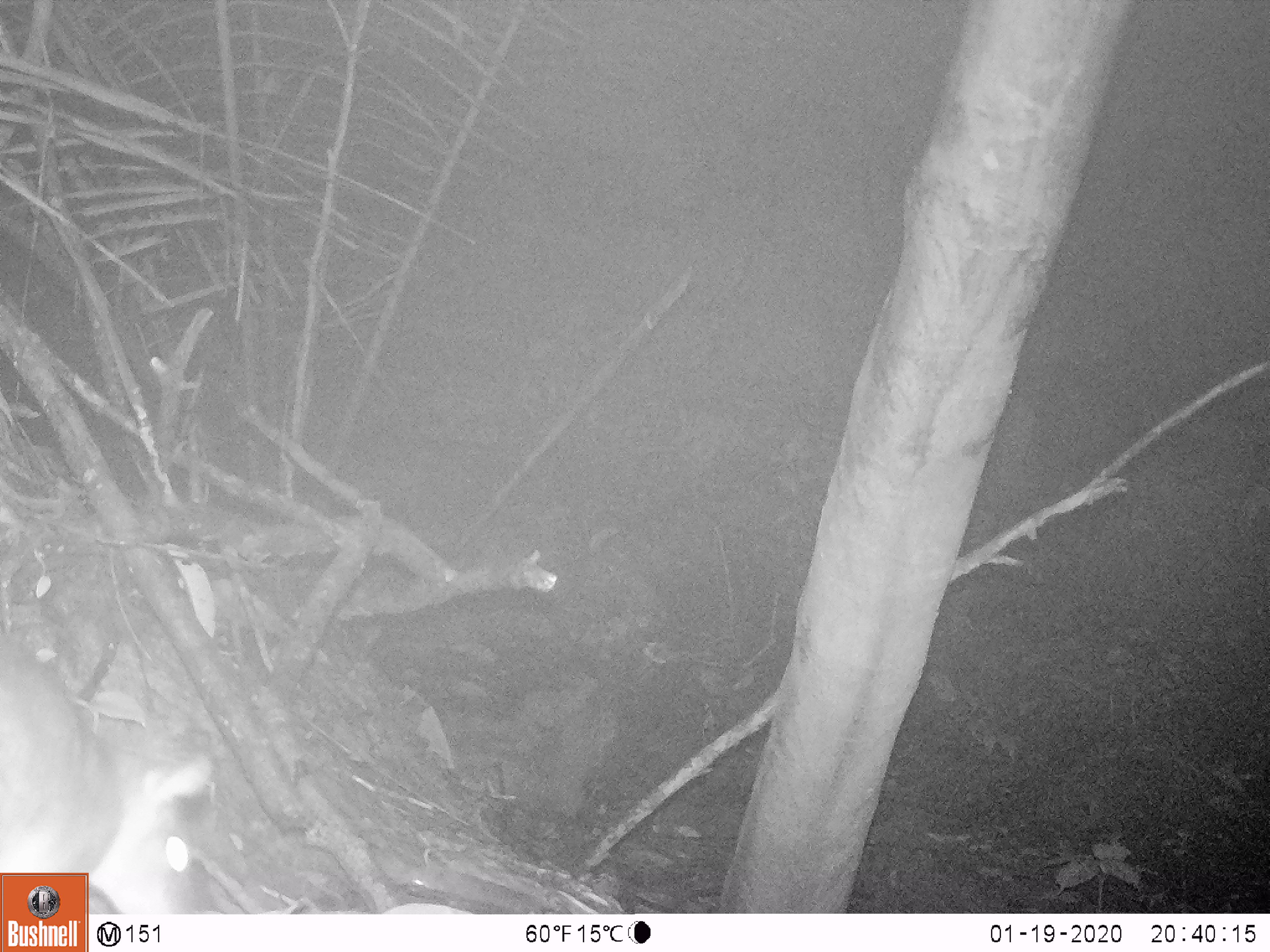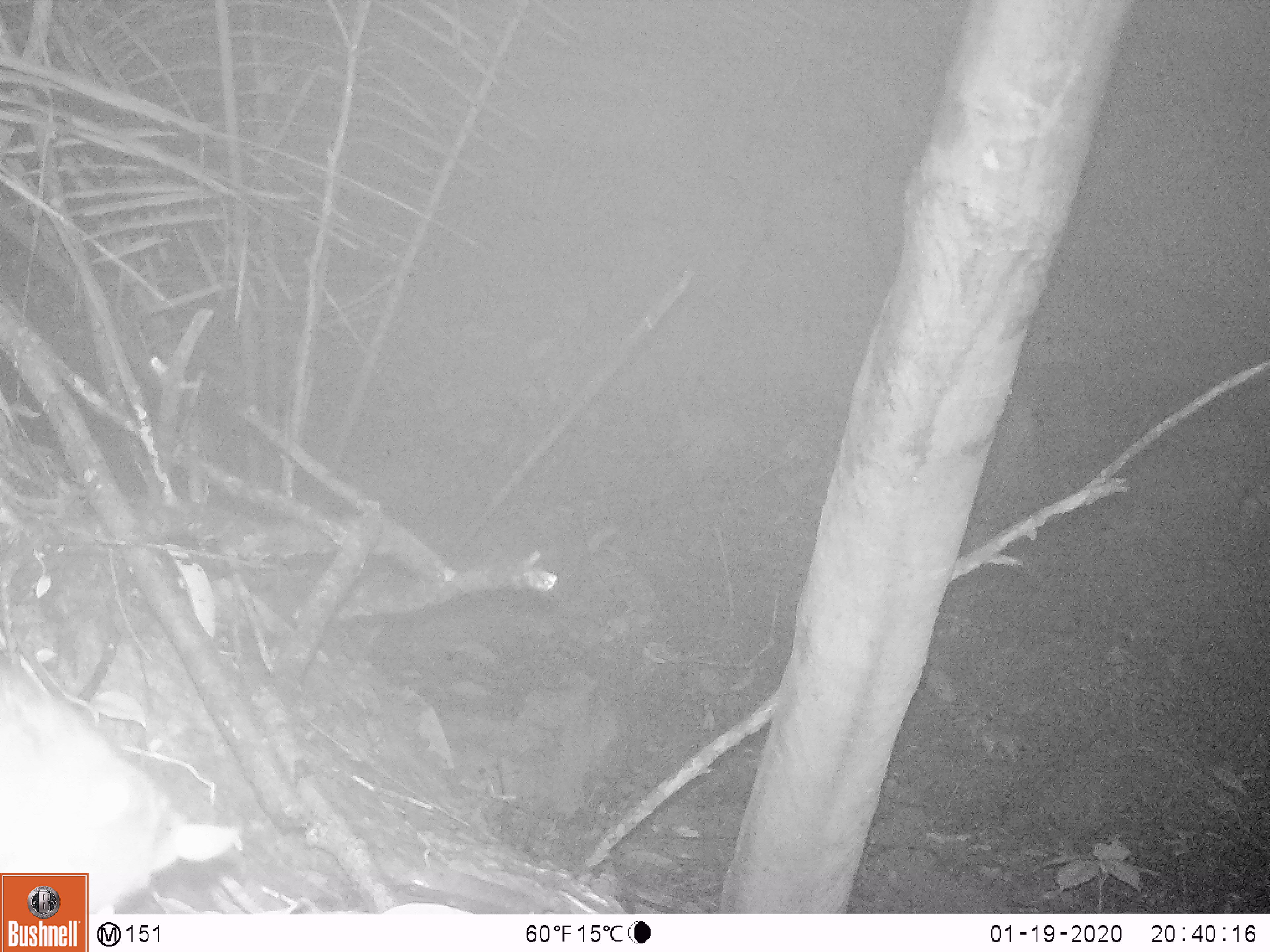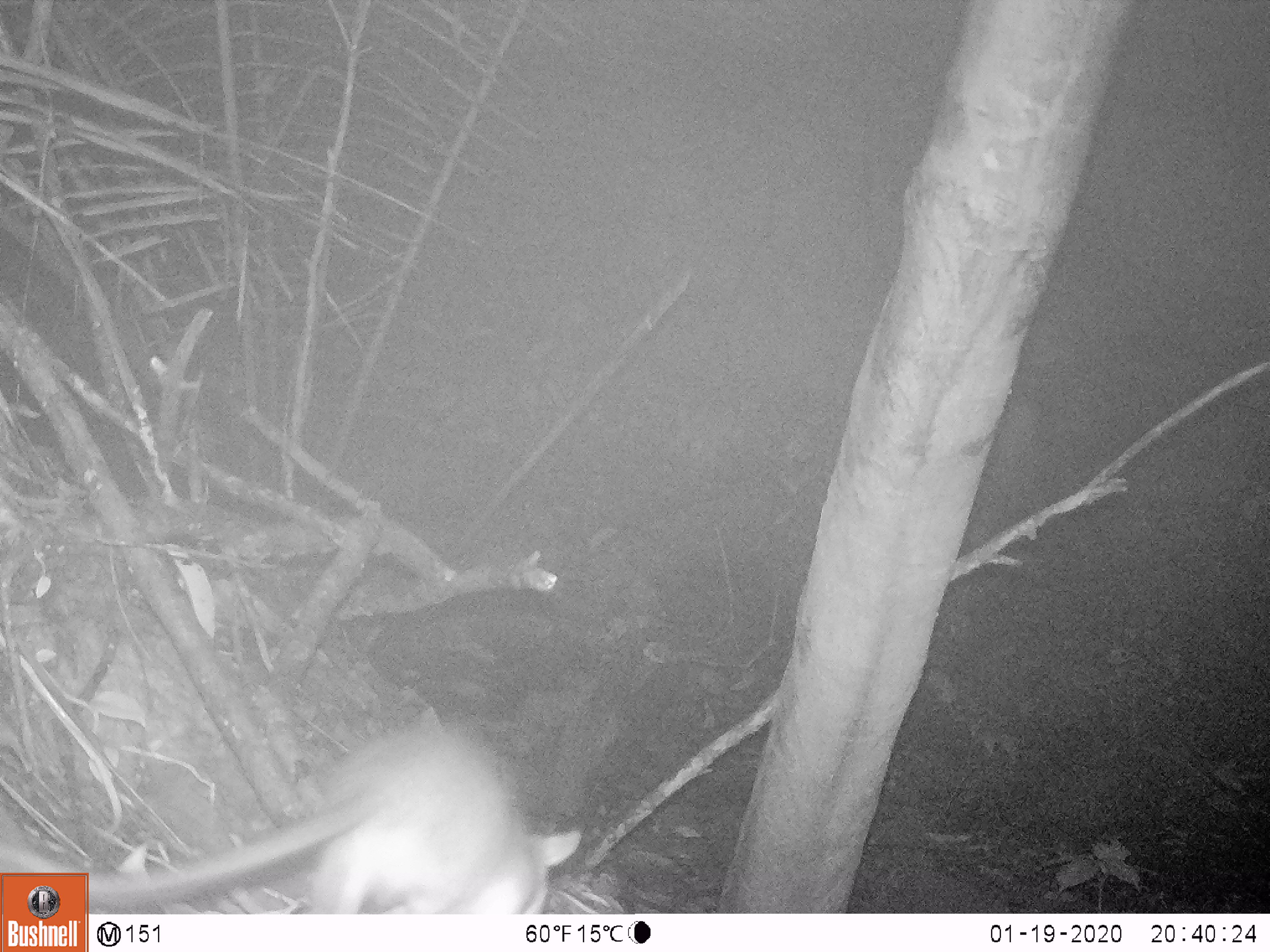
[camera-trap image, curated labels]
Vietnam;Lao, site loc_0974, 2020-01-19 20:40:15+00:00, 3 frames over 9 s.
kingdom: Animalia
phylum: Chordata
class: Mammalia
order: Rodentia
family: Muridae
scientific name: Muridae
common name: old-world mice and rats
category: unidentified murid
Unidentified murid (old-world mice and rats) (Muridae). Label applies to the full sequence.